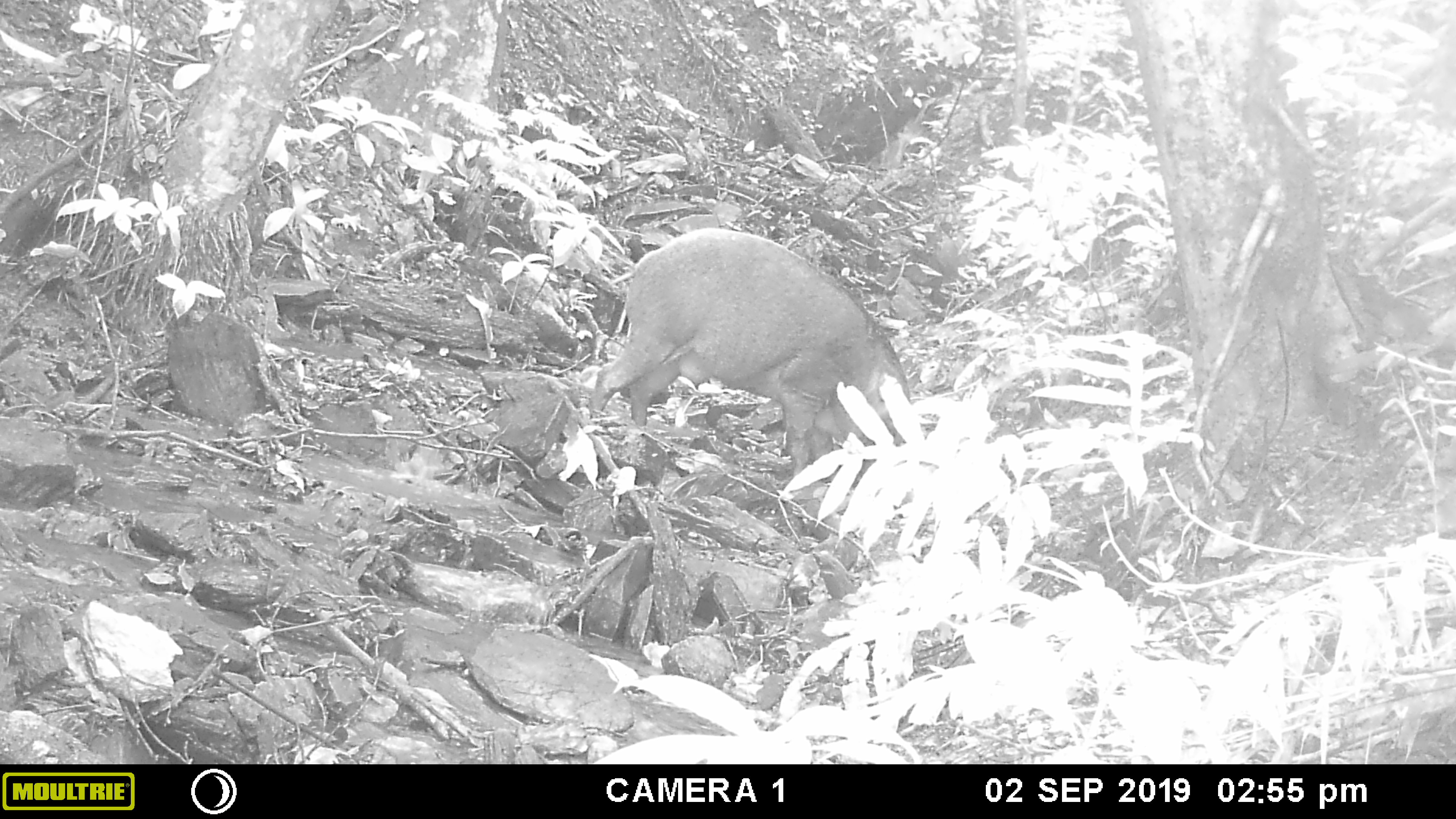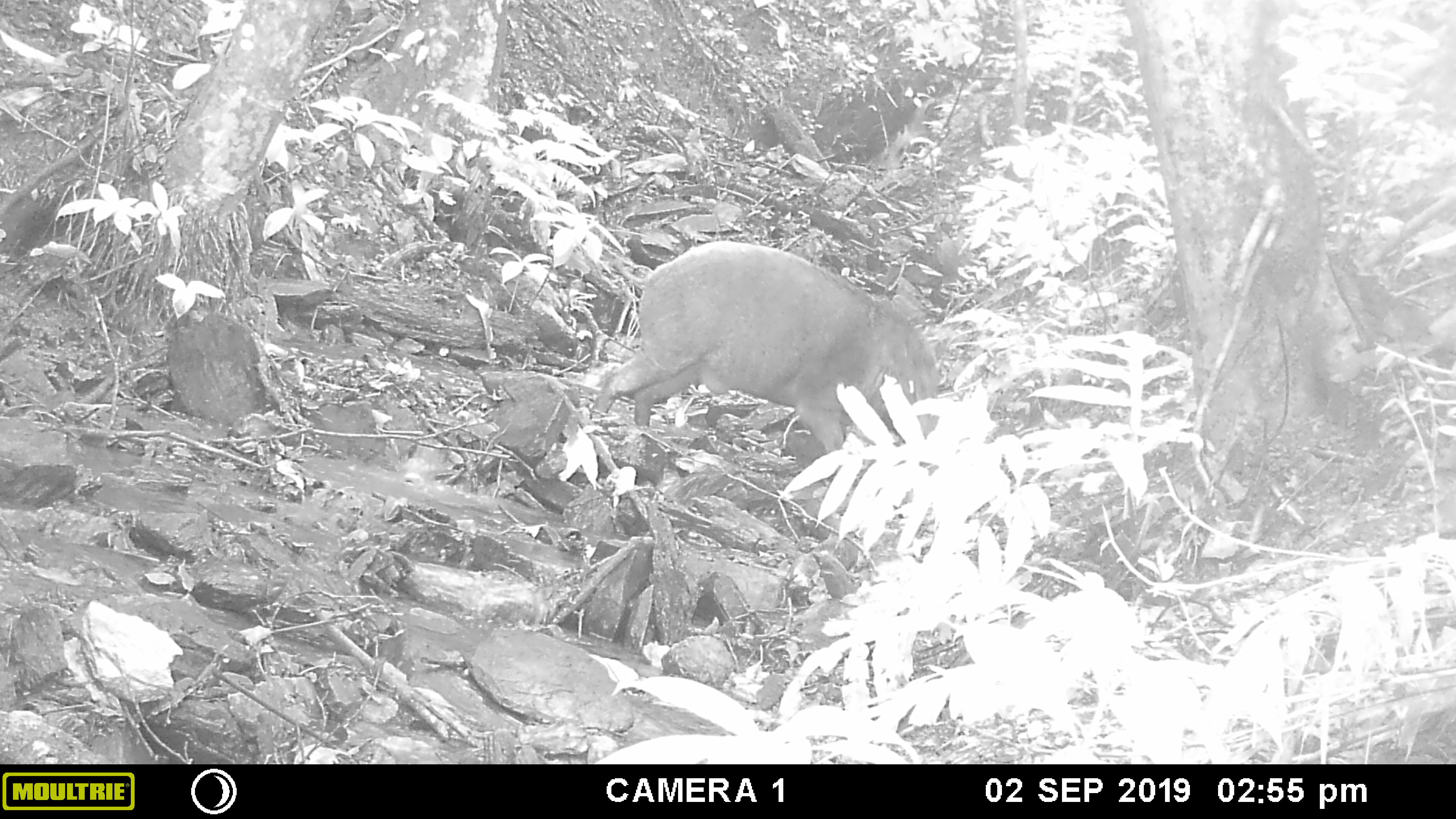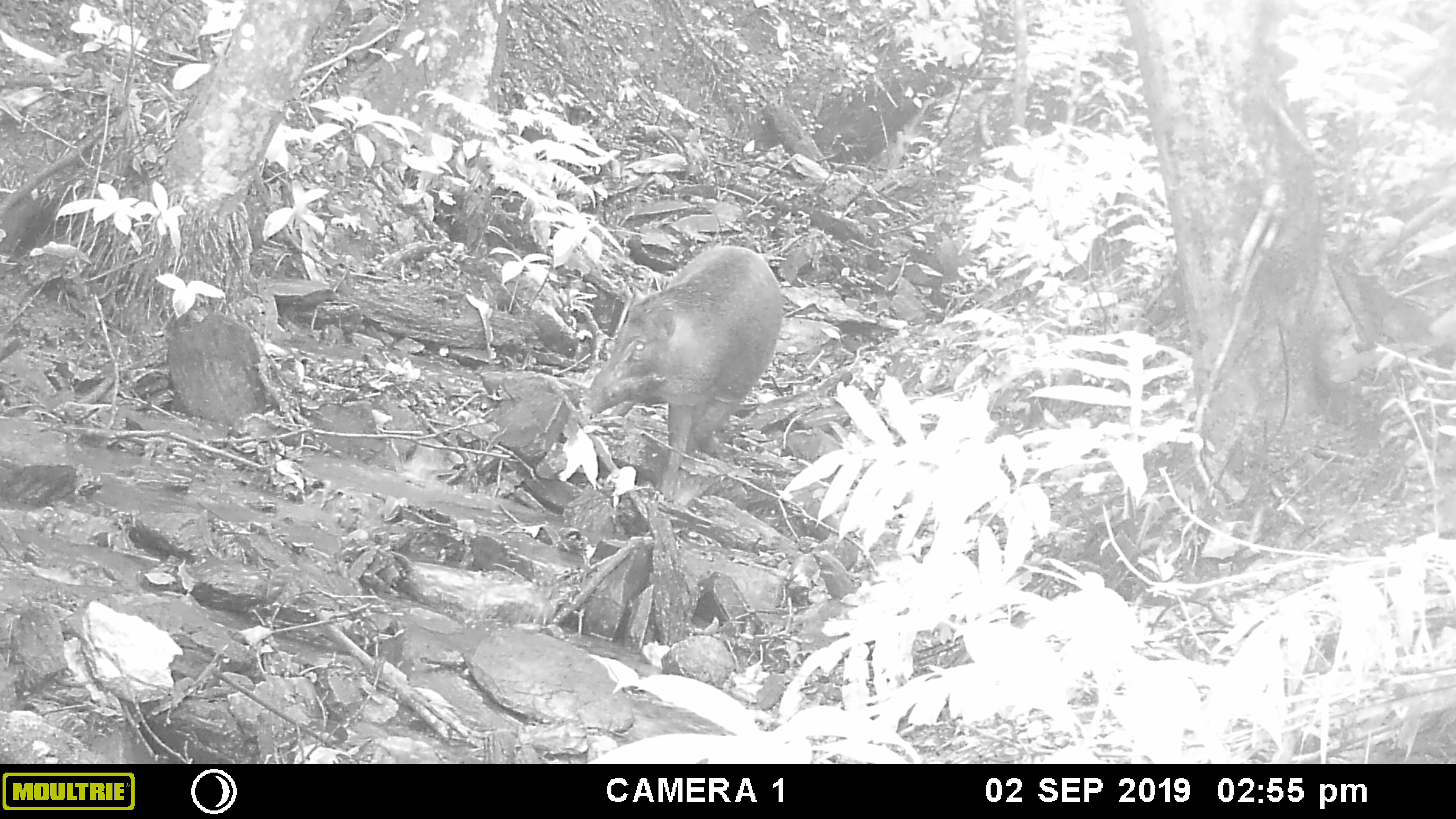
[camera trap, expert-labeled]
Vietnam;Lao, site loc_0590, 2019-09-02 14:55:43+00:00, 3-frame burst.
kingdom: Animalia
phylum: Chordata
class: Mammalia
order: Artiodactyla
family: Suidae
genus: Sus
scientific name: Sus scrofa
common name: eurasian wild pig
Eurasian wild pig (Sus scrofa). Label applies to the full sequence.